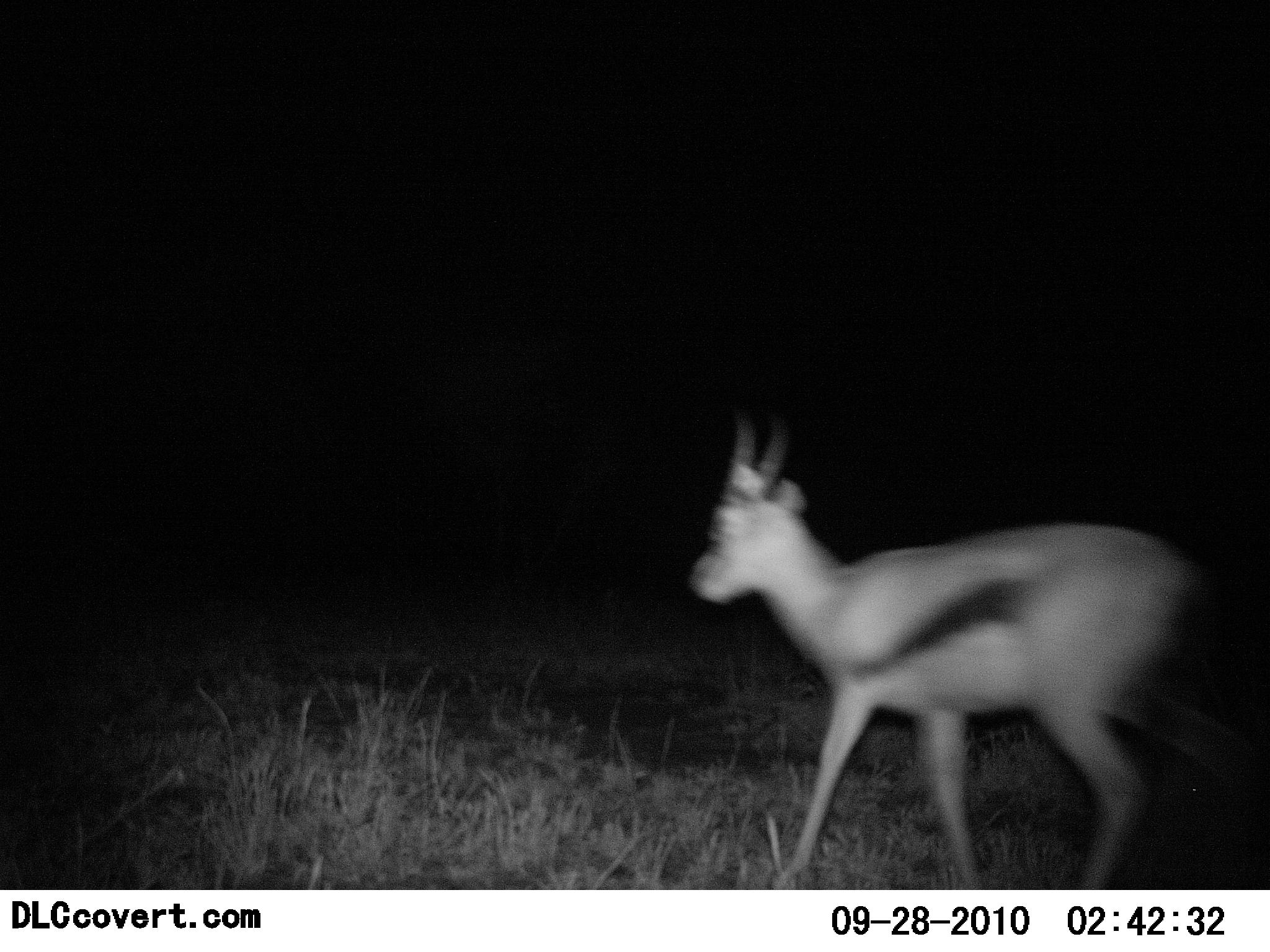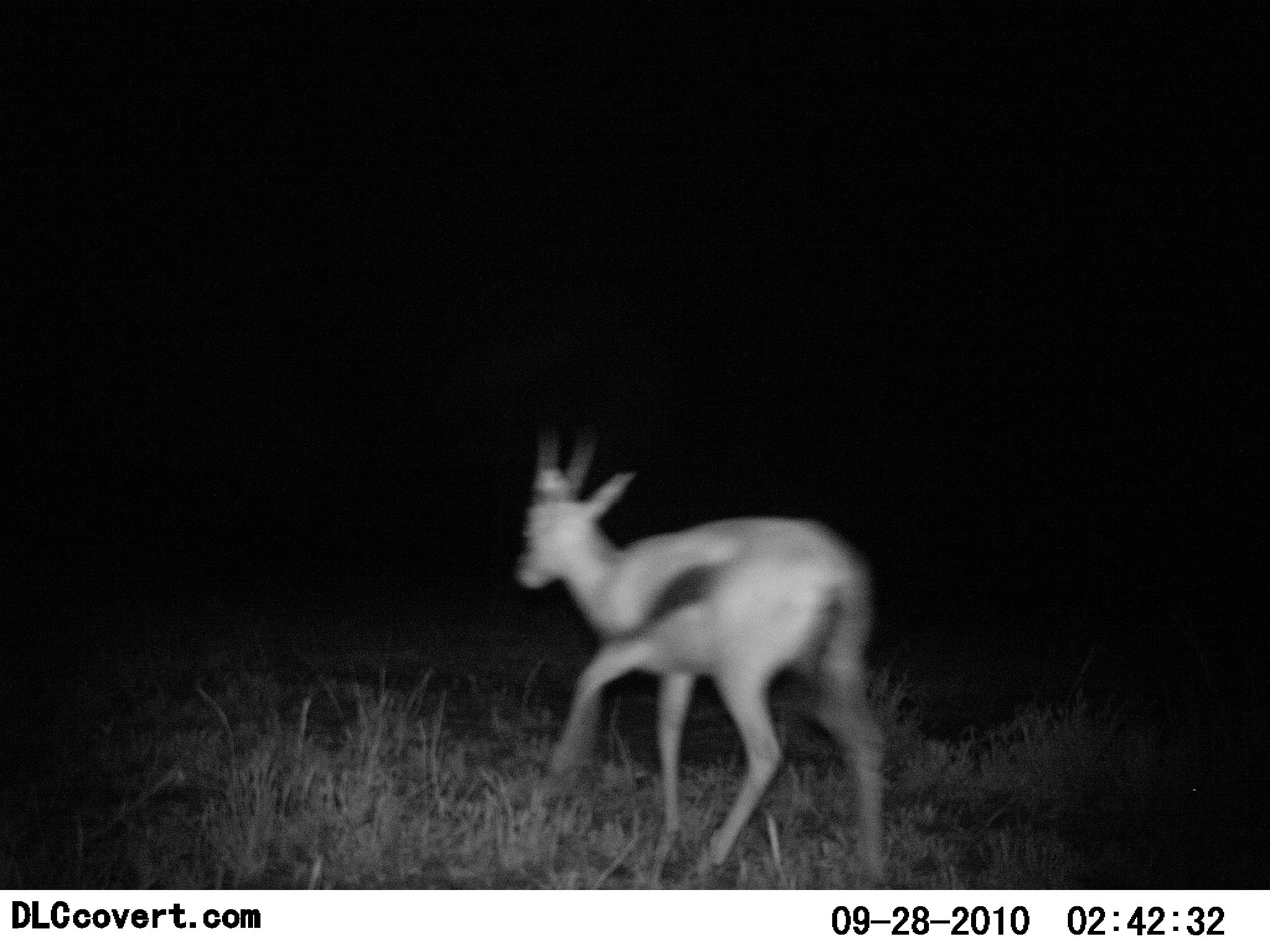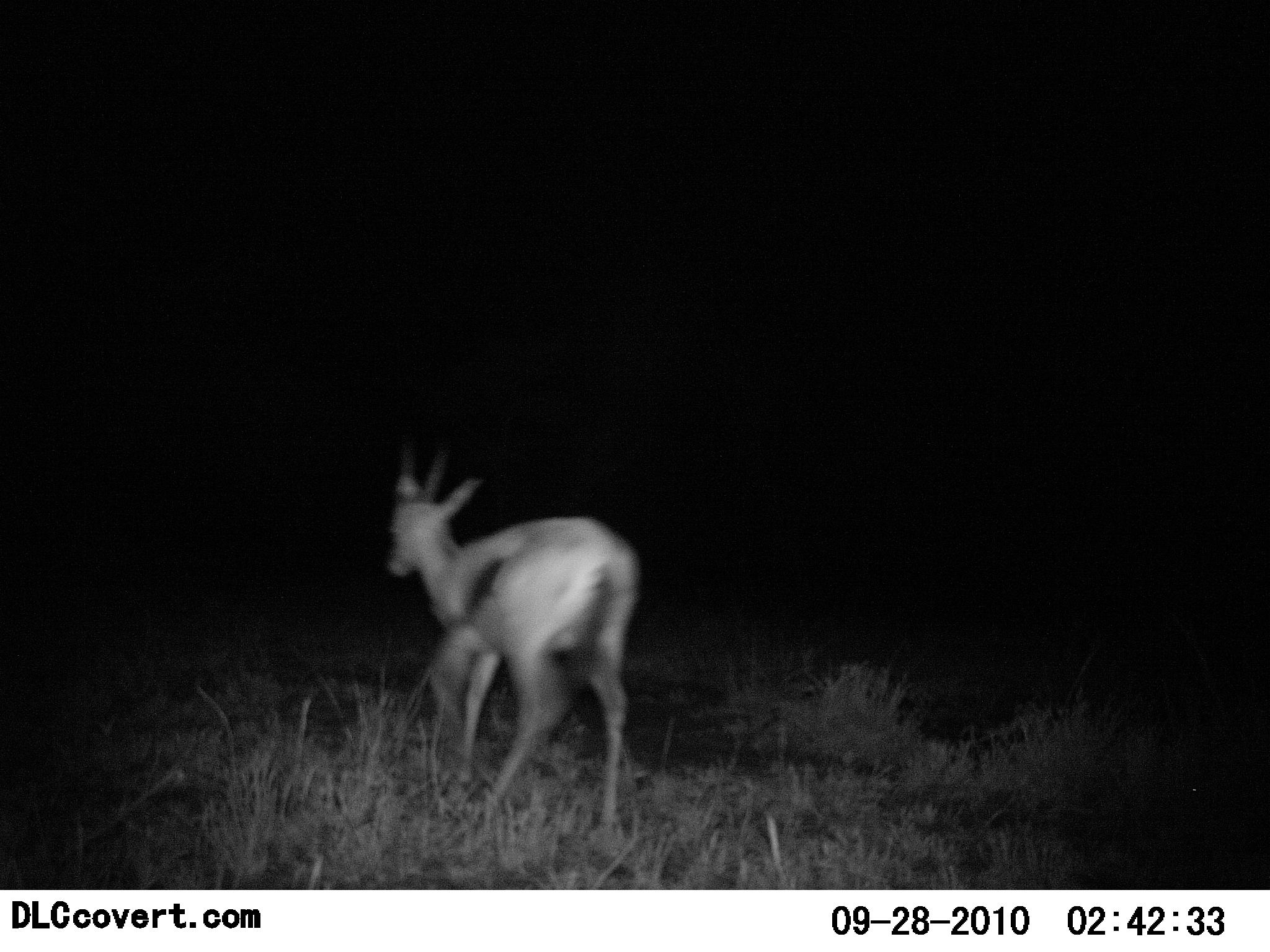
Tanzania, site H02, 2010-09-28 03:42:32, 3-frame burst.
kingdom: Animalia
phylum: Chordata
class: Mammalia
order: Artiodactyla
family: Bovidae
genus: Eudorcas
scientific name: Eudorcas thomsonii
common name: thomson's gazelle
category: gazellethomsons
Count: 1.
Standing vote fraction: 7%.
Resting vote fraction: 0%.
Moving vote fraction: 100%.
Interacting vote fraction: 0%.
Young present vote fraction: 0%.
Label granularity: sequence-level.